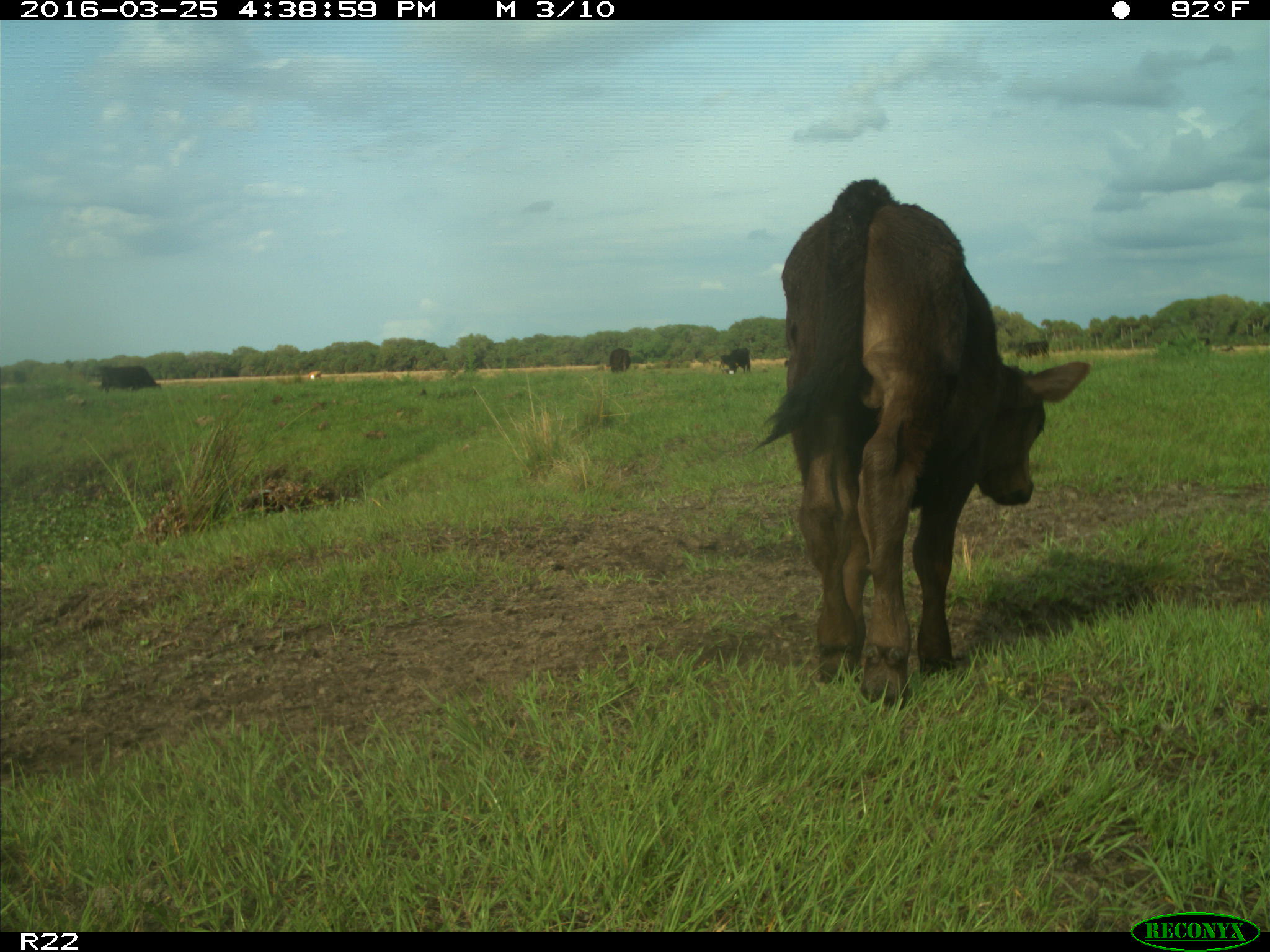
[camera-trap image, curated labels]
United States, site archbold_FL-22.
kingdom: Animalia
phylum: Chordata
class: Mammalia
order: Artiodactyla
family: Bovidae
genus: Bos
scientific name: Bos taurus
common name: domestic cow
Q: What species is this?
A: Bos taurus (domestic cow).